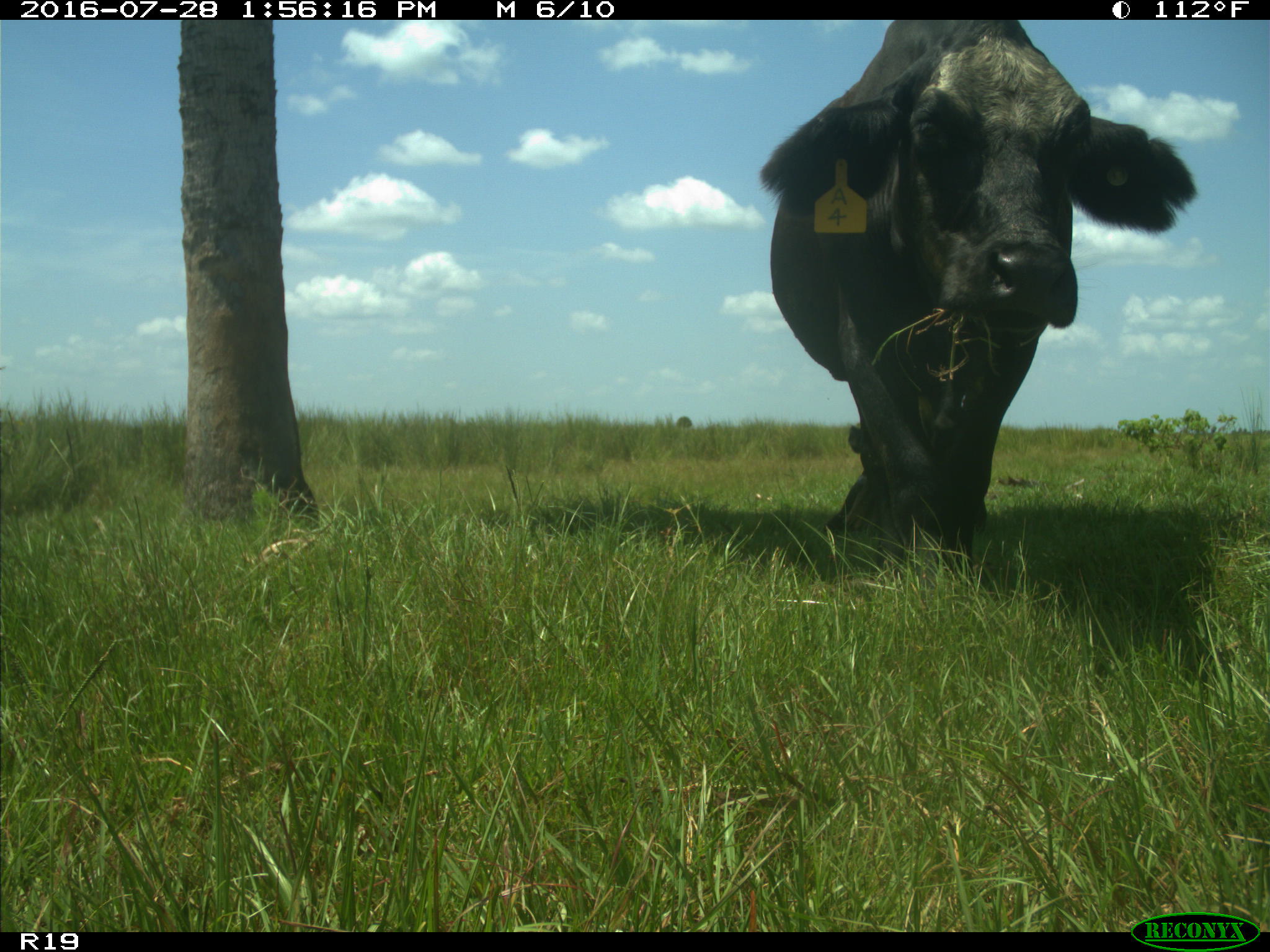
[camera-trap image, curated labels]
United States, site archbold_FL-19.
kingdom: Animalia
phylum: Chordata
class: Mammalia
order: Artiodactyla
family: Bovidae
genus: Bos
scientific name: Bos taurus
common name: domestic cow